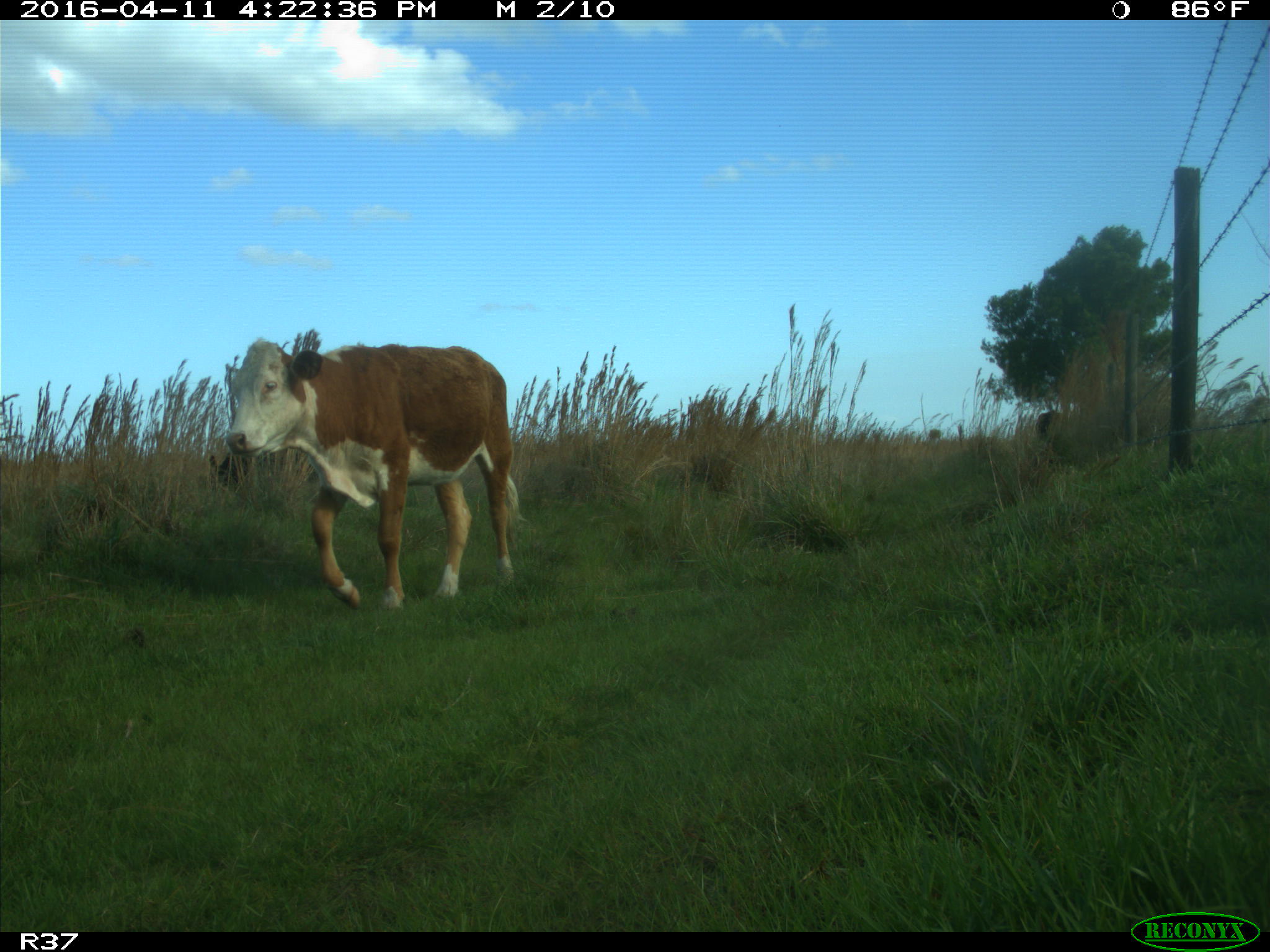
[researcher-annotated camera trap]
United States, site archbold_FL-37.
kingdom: Animalia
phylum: Chordata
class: Mammalia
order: Artiodactyla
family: Bovidae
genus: Bos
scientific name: Bos taurus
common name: domestic cow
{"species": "Bos taurus (domestic cow)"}